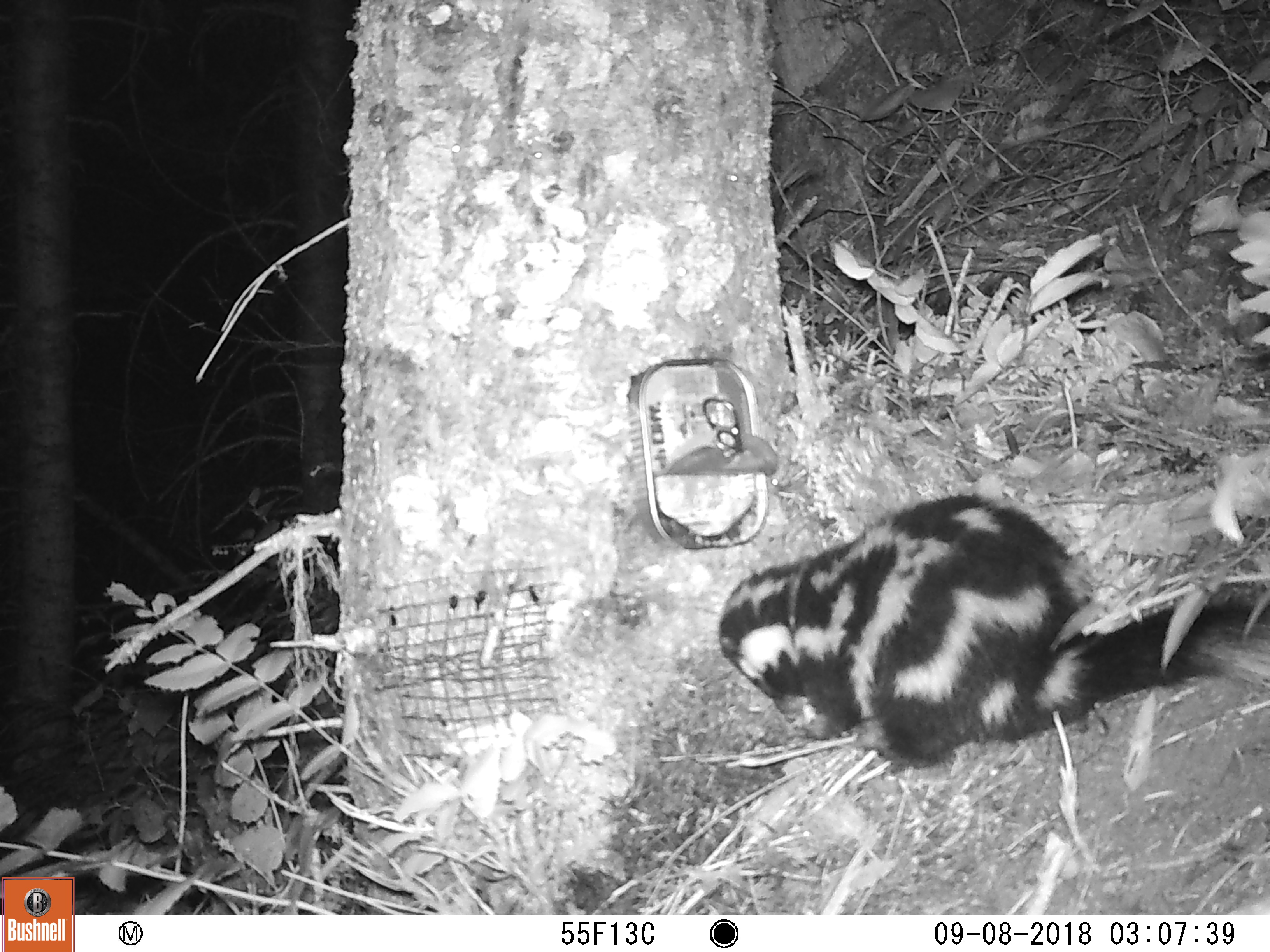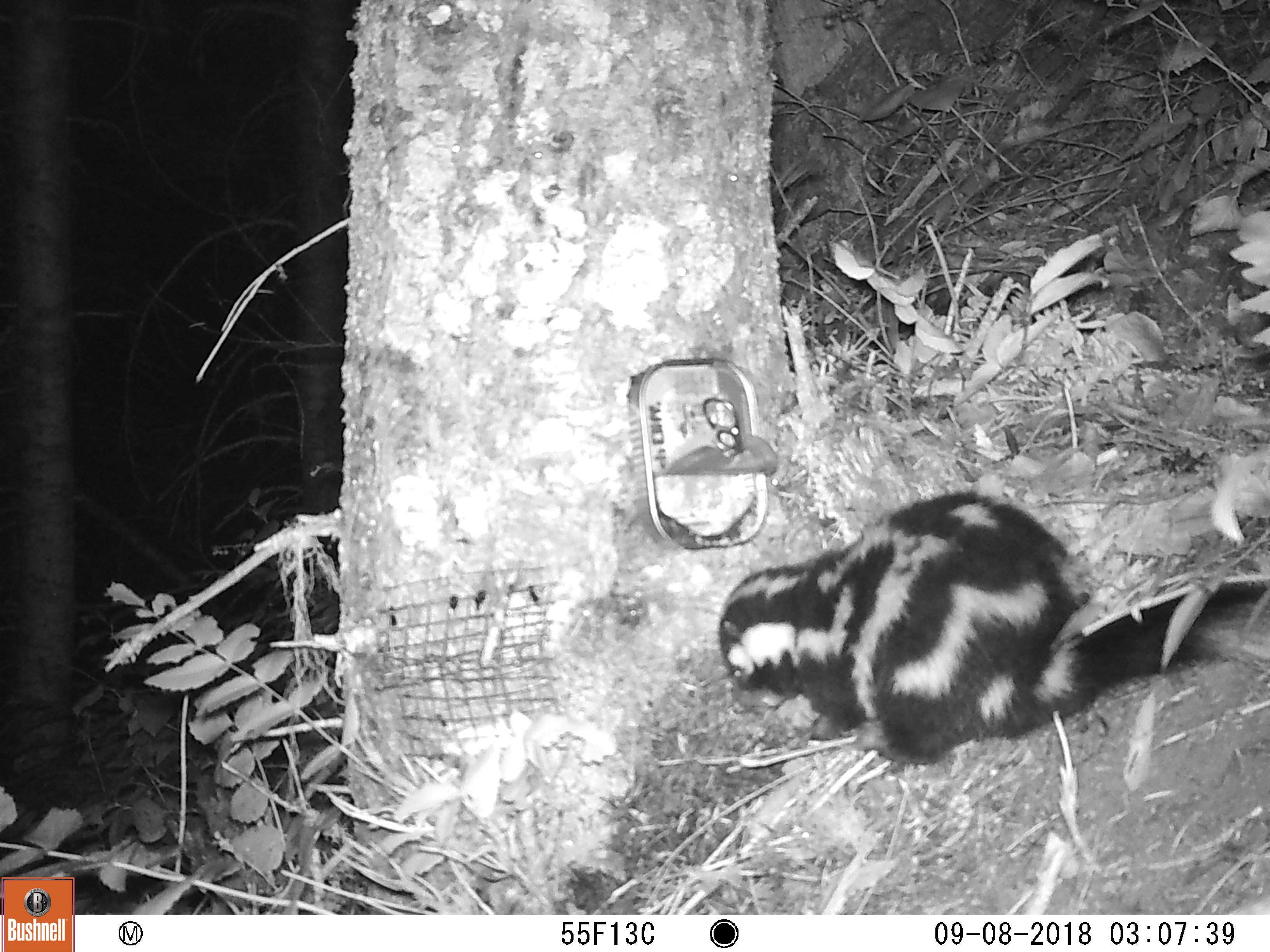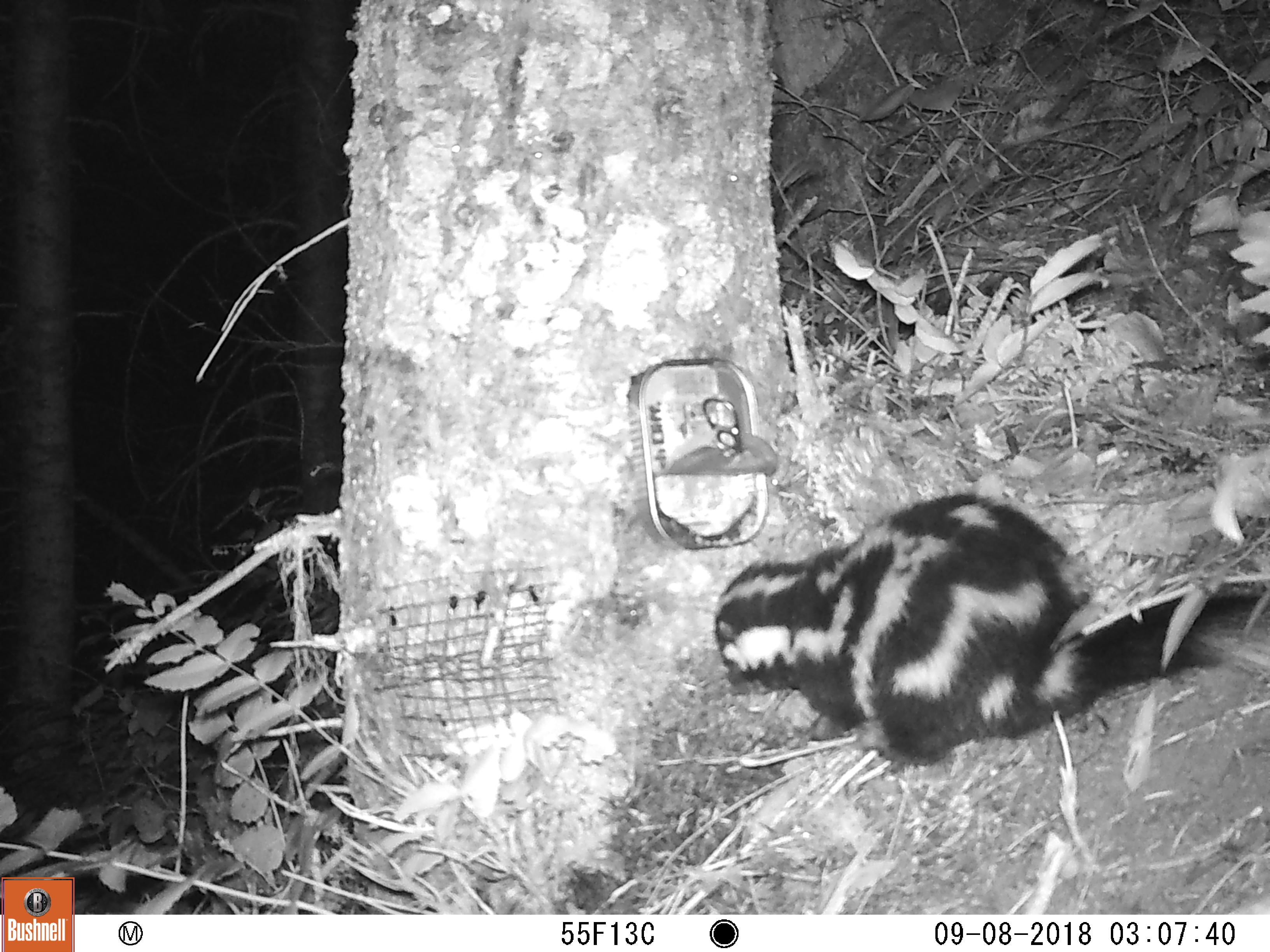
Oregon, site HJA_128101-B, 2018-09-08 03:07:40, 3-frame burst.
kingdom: Animalia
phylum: Chordata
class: Mammalia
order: Carnivora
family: Mephitidae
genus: Spilogale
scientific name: Spilogale gracilis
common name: western spotted skunk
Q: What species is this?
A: Western spotted skunk (Spilogale gracilis).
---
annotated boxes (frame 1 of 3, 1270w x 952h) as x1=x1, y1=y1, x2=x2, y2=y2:
western spotted skunk: x1=681, y1=453, x2=1263, y2=786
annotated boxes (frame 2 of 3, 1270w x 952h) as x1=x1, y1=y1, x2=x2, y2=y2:
western spotted skunk: x1=714, y1=473, x2=1263, y2=774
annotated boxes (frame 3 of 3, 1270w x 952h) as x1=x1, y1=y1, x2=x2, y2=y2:
western spotted skunk: x1=681, y1=489, x2=1263, y2=775